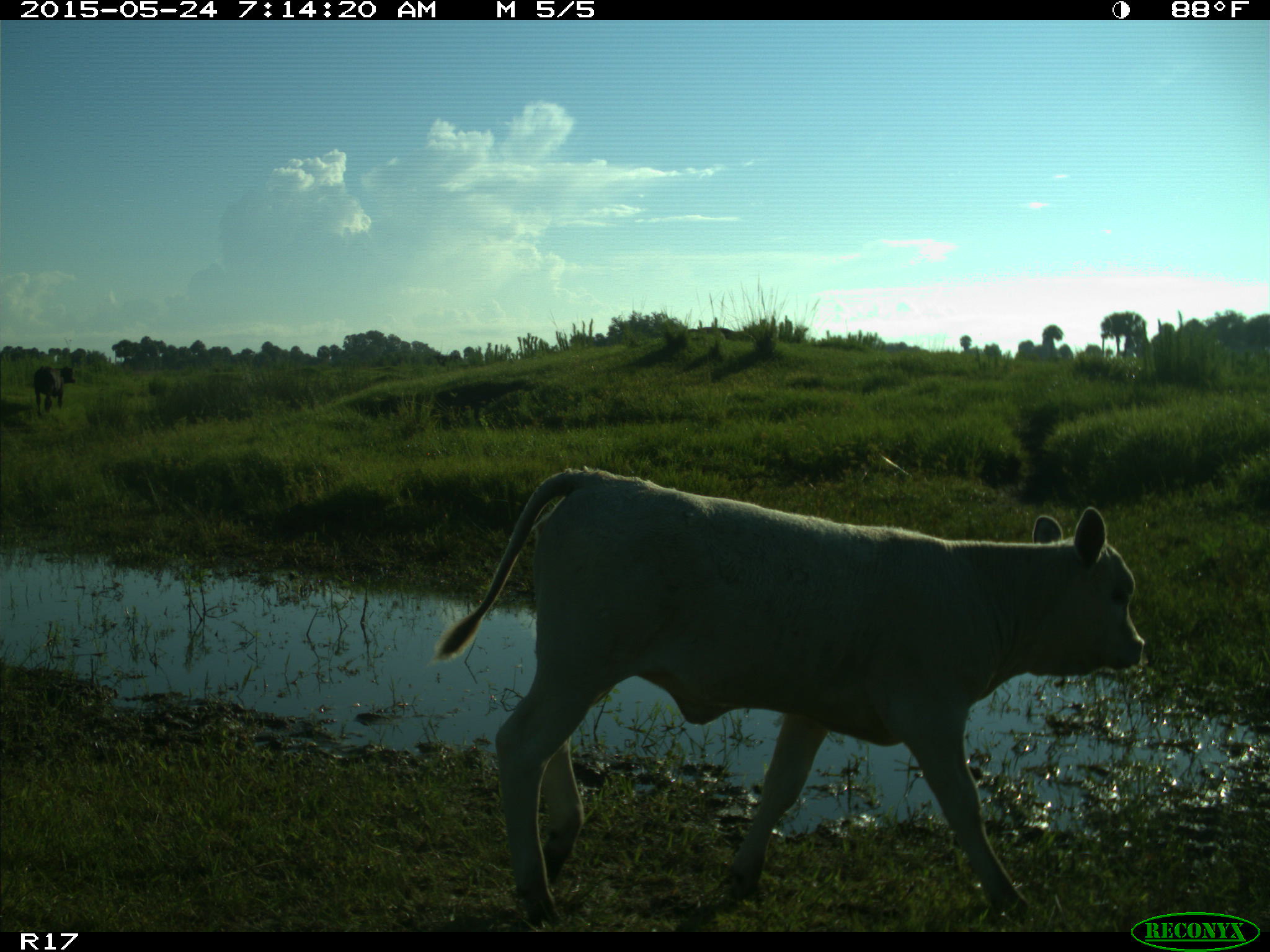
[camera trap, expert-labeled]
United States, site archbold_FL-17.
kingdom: Animalia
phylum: Chordata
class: Mammalia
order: Artiodactyla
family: Bovidae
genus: Bos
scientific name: Bos taurus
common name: domestic cow